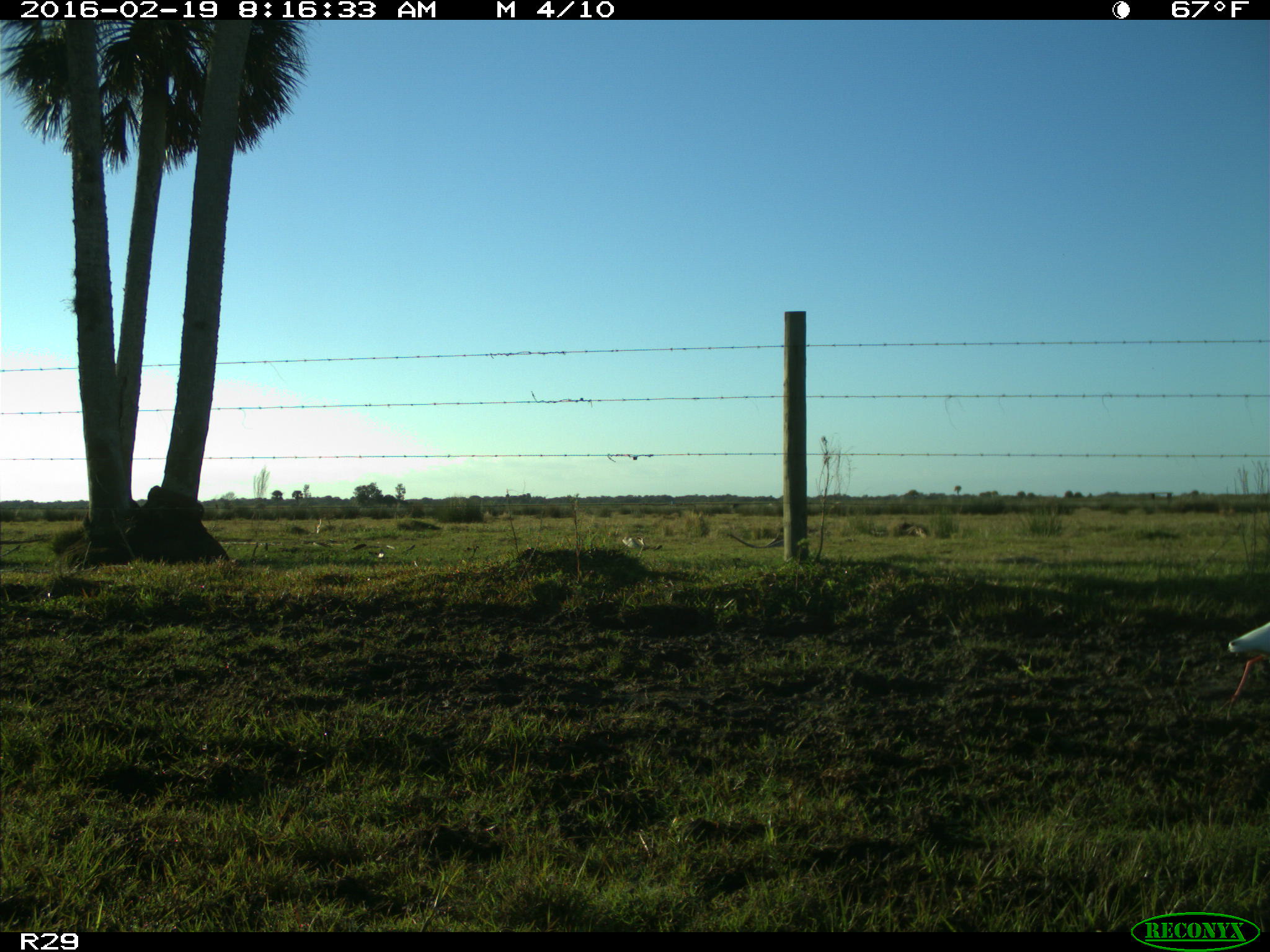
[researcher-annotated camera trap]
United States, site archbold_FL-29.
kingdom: Animalia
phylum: Chordata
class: Aves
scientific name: Aves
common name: birds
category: unidentified bird